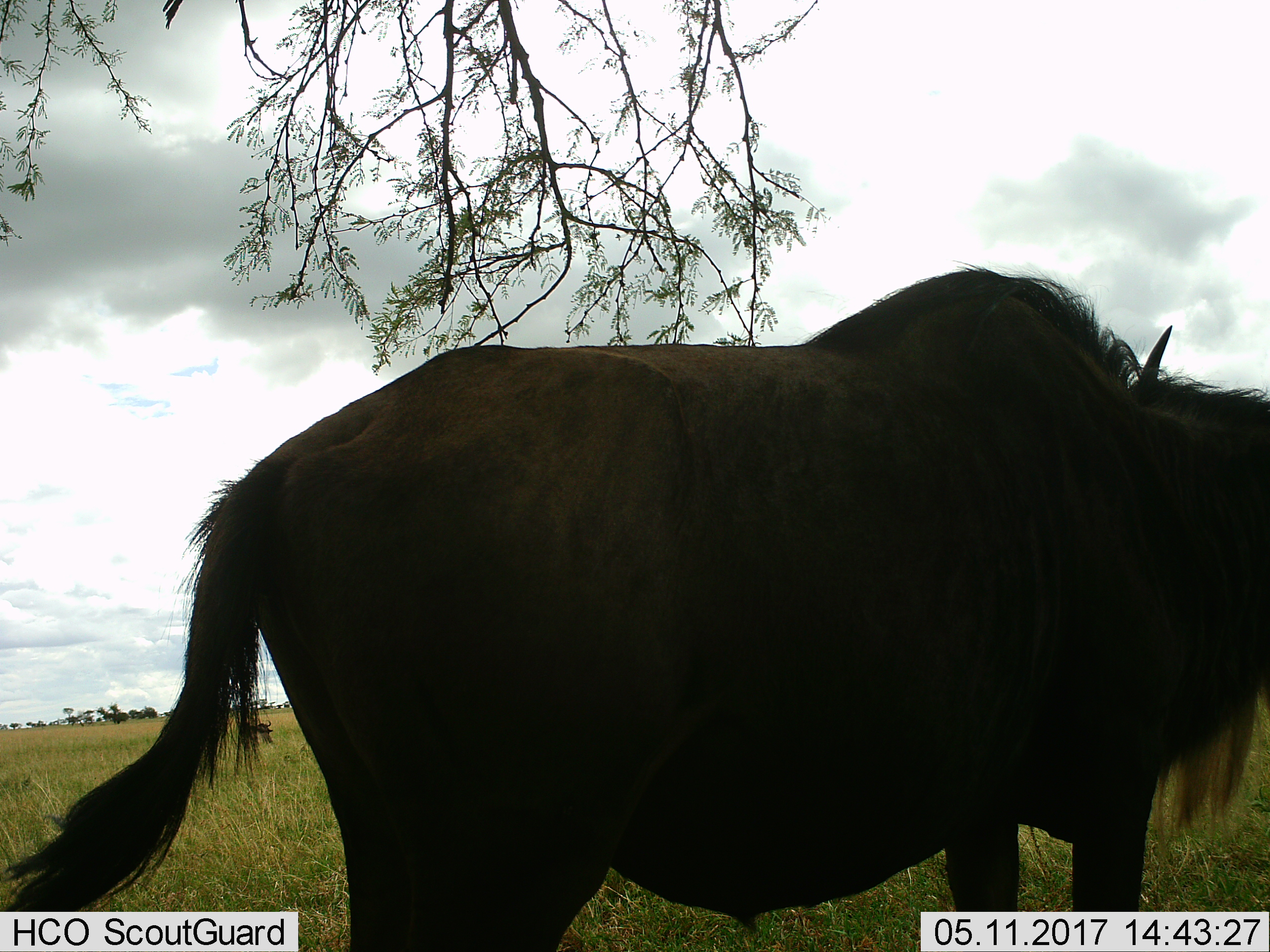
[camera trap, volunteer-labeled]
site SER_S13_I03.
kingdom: Animalia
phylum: Chordata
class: Mammalia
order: Artiodactyla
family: Bovidae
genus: Connochaetes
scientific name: Connochaetes taurinus taurinus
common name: blue wildebeest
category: wildebeestblue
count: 1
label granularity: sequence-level